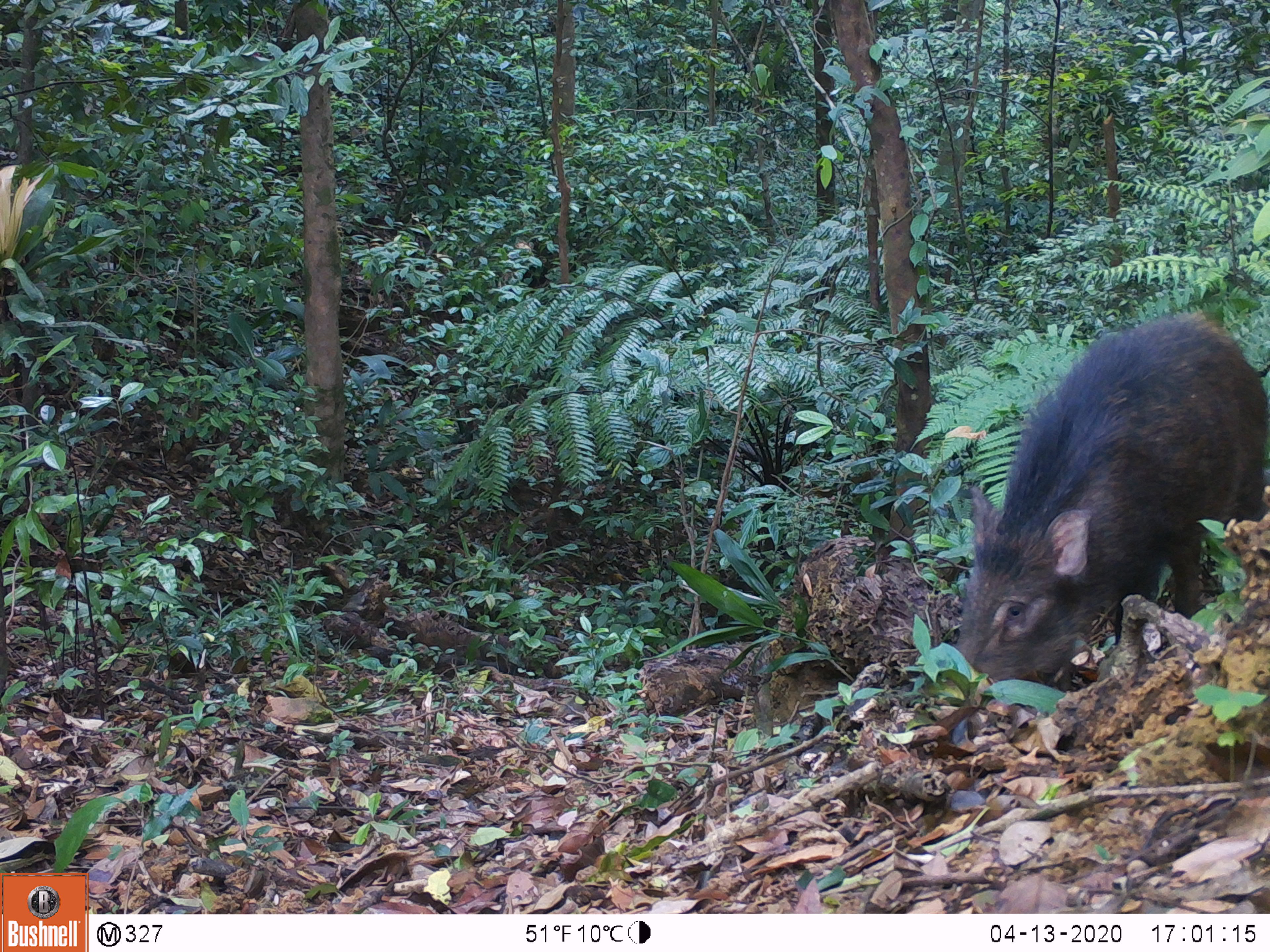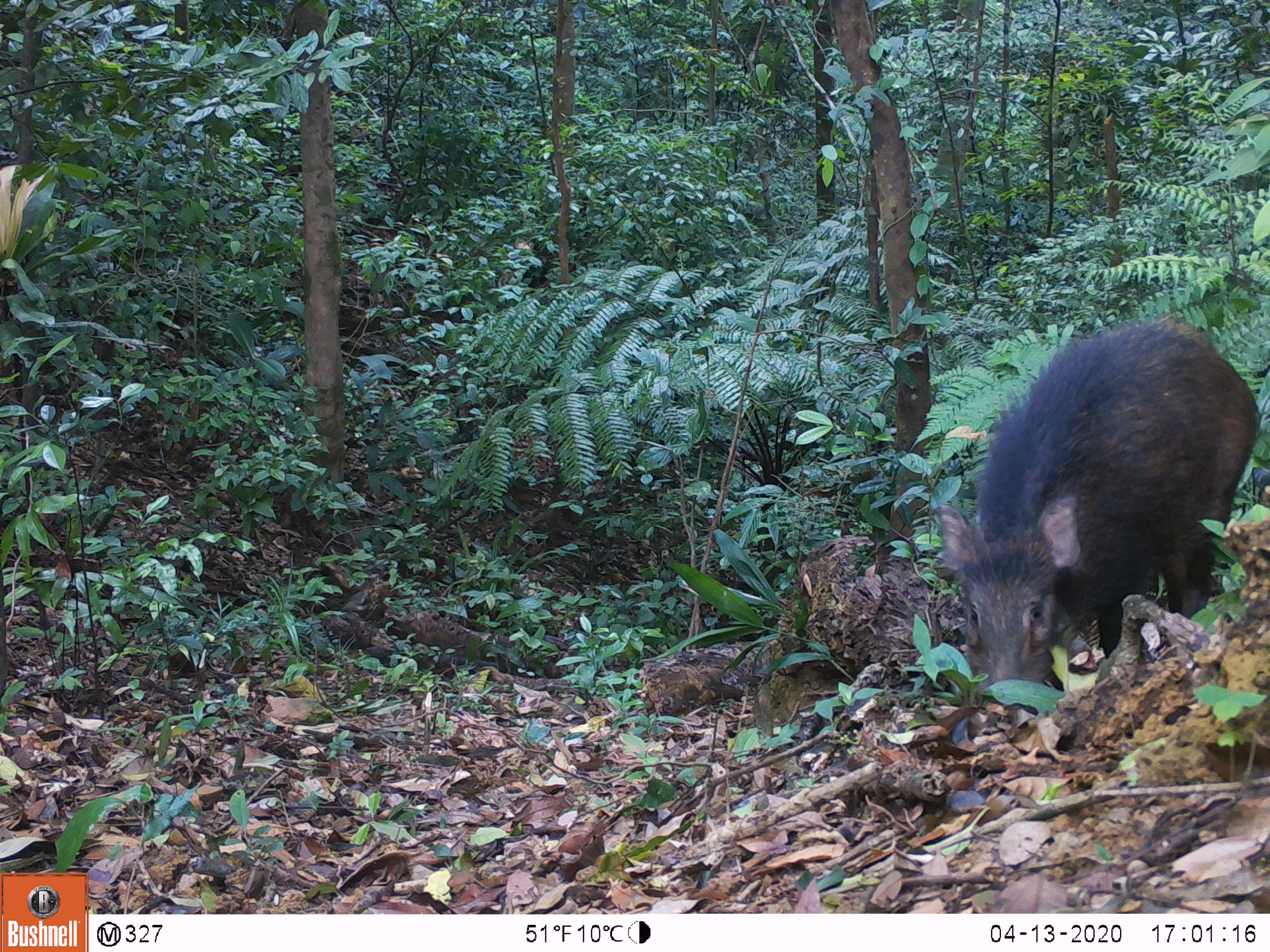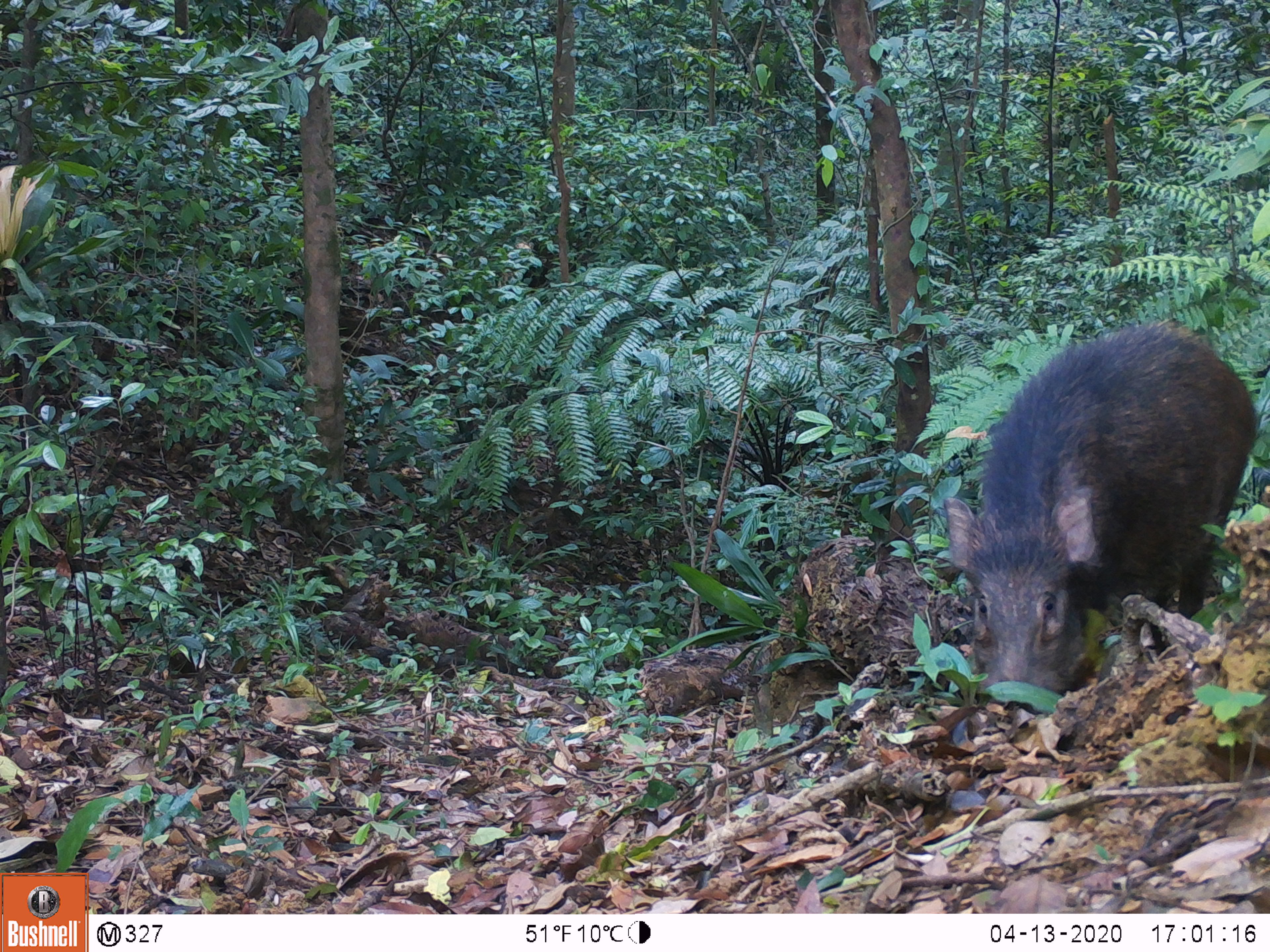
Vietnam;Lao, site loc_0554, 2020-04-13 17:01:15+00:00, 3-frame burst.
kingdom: Animalia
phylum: Chordata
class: Mammalia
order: Artiodactyla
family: Suidae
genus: Sus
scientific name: Sus scrofa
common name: eurasian wild pig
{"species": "eurasian wild pig (Sus scrofa)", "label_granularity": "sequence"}